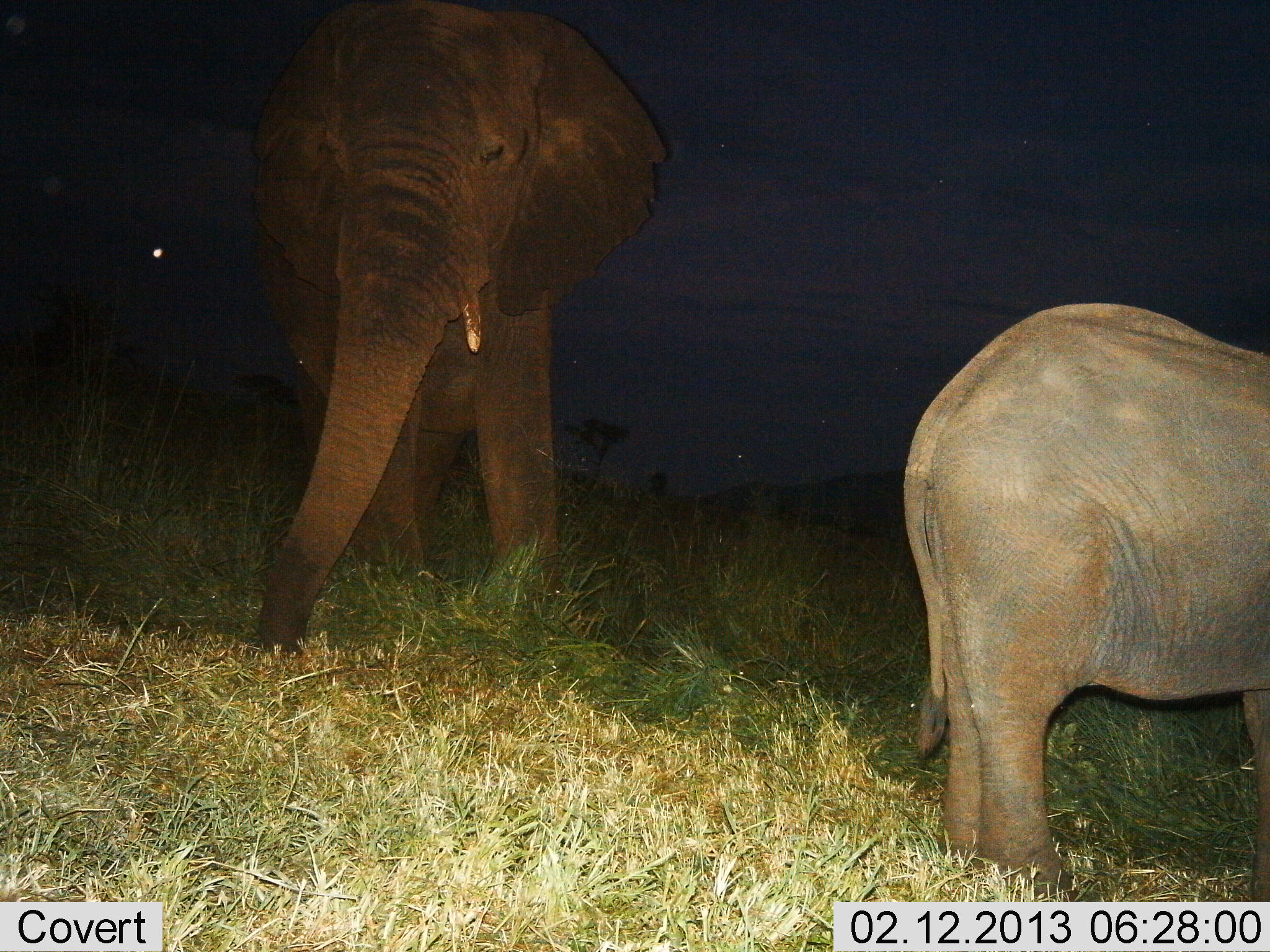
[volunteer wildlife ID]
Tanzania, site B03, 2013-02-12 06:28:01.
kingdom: Animalia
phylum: Chordata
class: Mammalia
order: Proboscidea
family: Elephantidae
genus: Loxodonta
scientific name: Loxodonta africana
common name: african bush elephant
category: elephant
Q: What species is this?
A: Elephant (african bush elephant) (Loxodonta africana).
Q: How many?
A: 2.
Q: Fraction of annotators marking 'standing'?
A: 87%.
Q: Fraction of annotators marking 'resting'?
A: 4%.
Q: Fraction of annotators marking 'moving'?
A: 2%.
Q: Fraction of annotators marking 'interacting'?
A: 0%.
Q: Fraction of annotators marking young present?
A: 83%.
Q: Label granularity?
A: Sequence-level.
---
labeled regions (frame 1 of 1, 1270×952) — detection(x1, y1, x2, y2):
animal: detection(235, 0, 665, 654); detection(903, 303, 1270, 901)